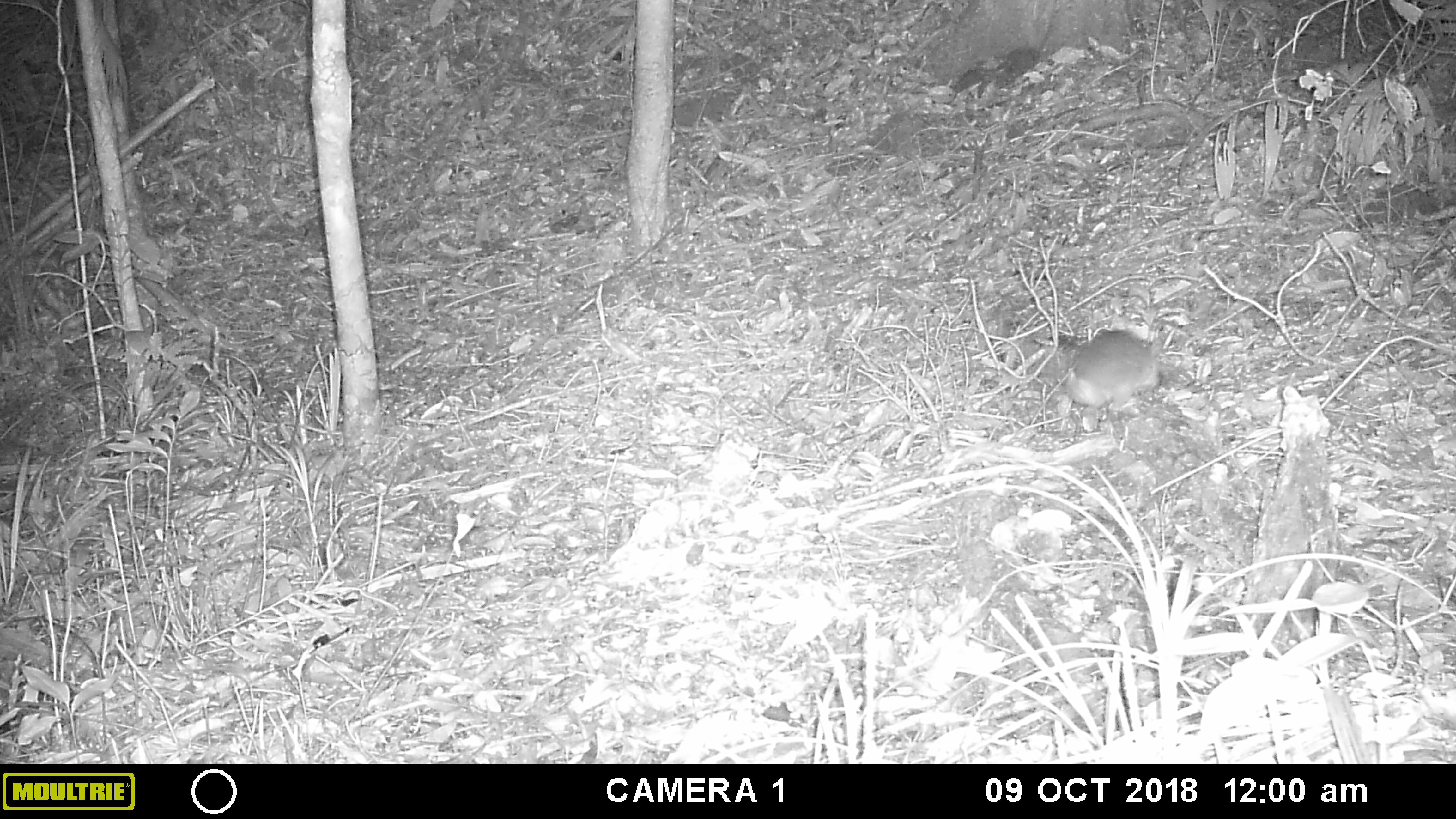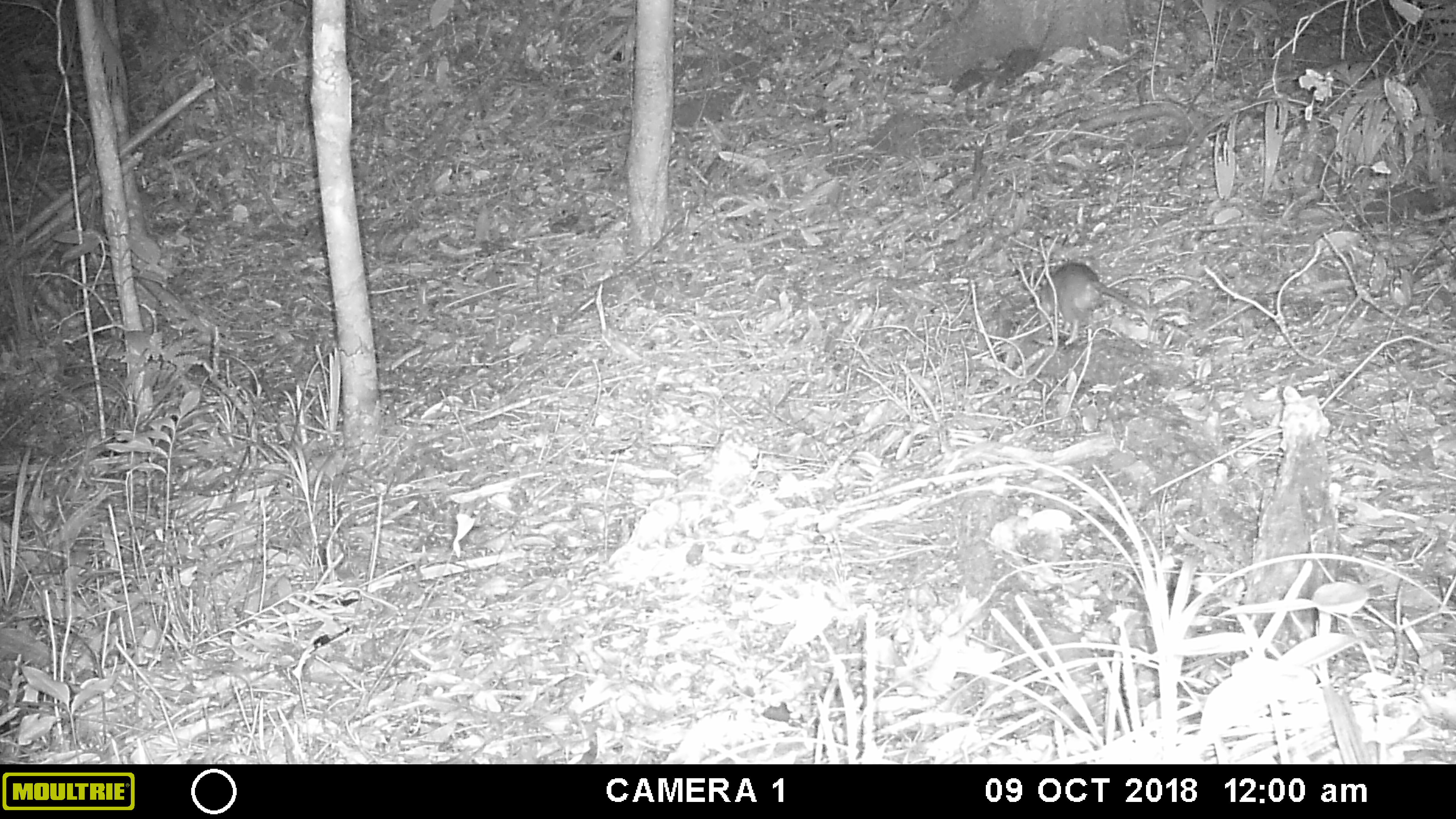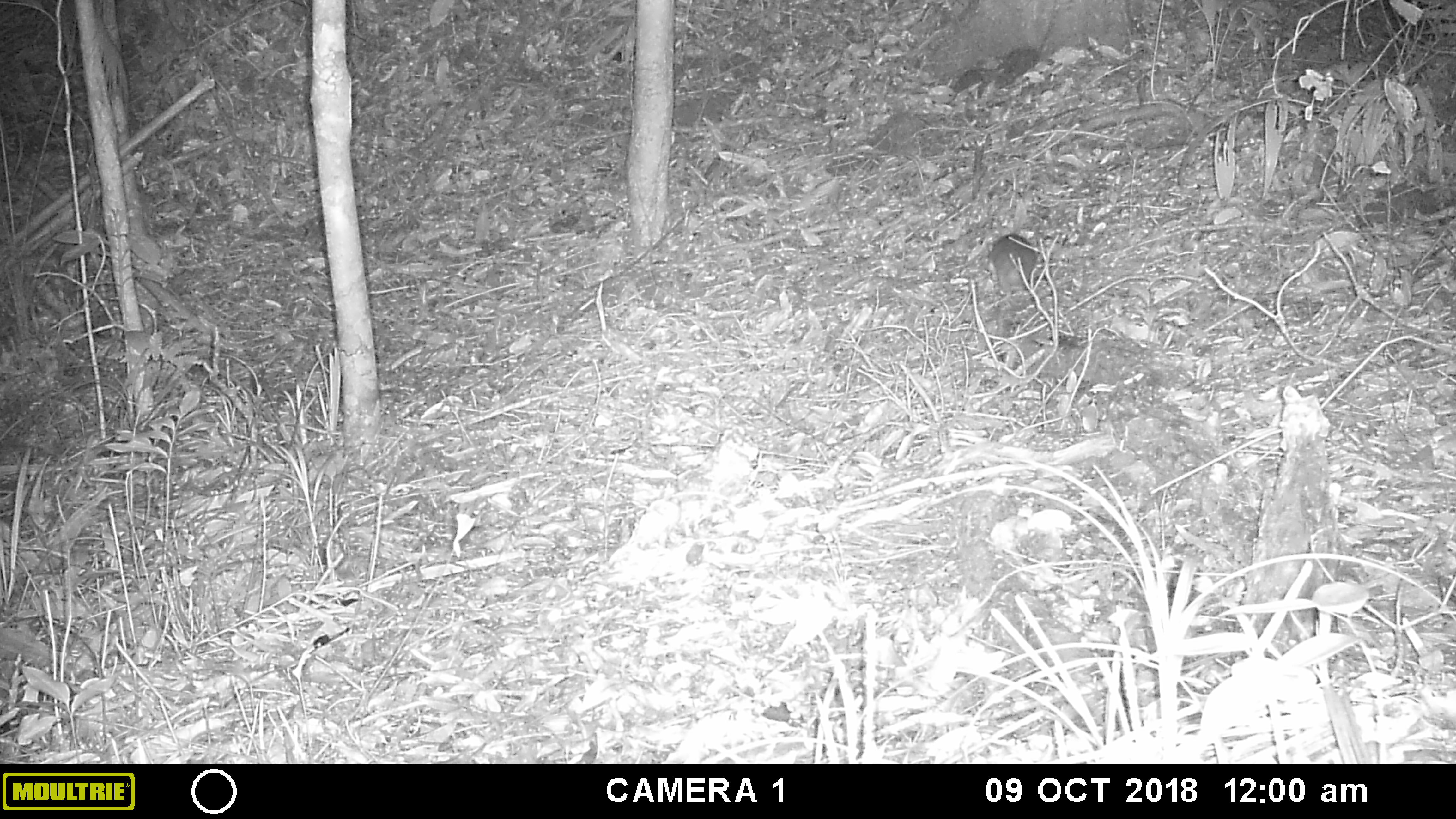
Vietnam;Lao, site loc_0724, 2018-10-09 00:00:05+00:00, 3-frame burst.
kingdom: Animalia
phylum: Chordata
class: Mammalia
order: Rodentia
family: Muridae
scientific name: Muridae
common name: old-world mice and rats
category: unidentified murid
Unidentified murid (old-world mice and rats) (Muridae). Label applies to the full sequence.